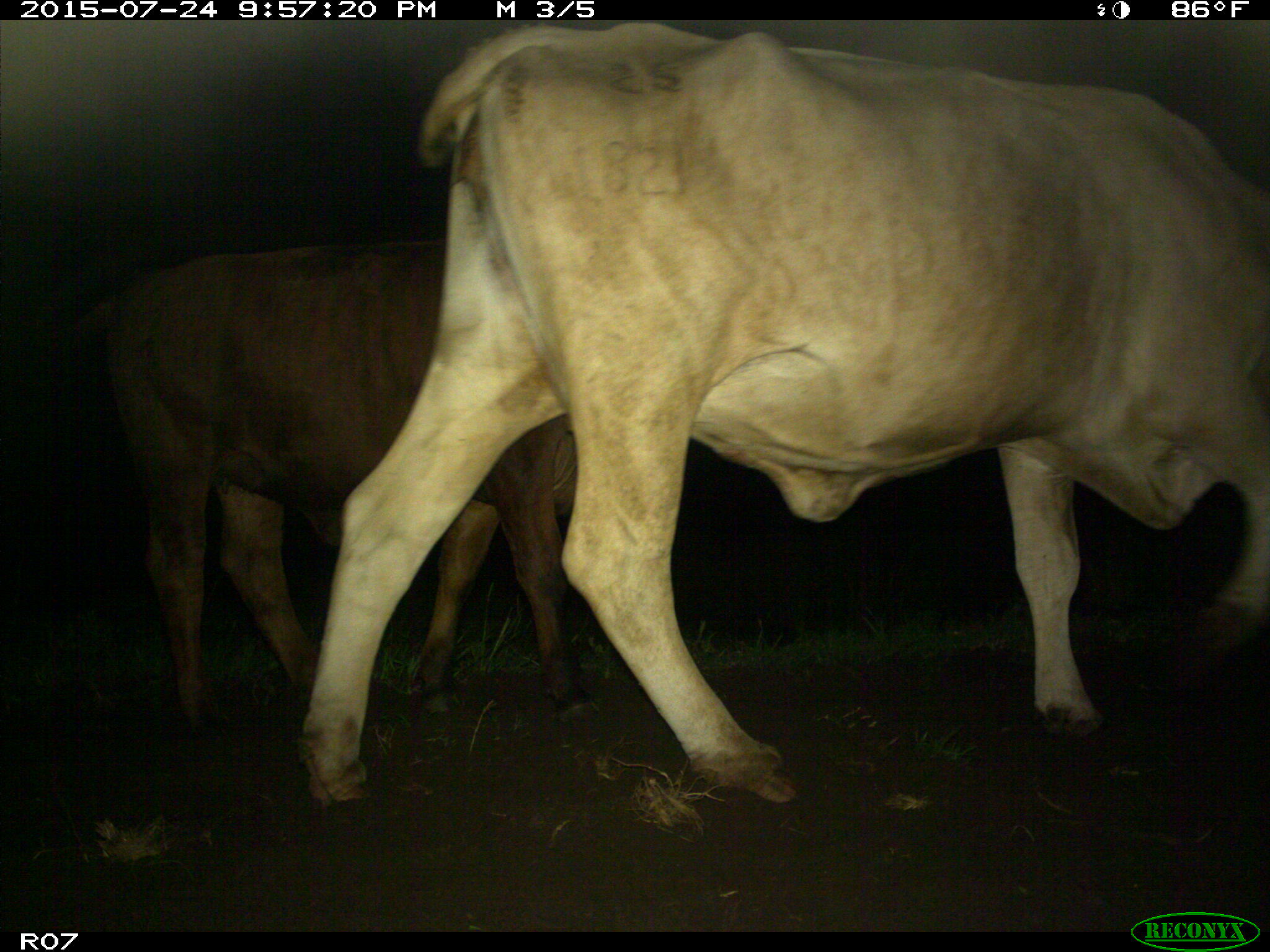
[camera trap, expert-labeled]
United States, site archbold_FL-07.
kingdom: Animalia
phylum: Chordata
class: Mammalia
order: Artiodactyla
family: Bovidae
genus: Bos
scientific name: Bos taurus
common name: domestic cow